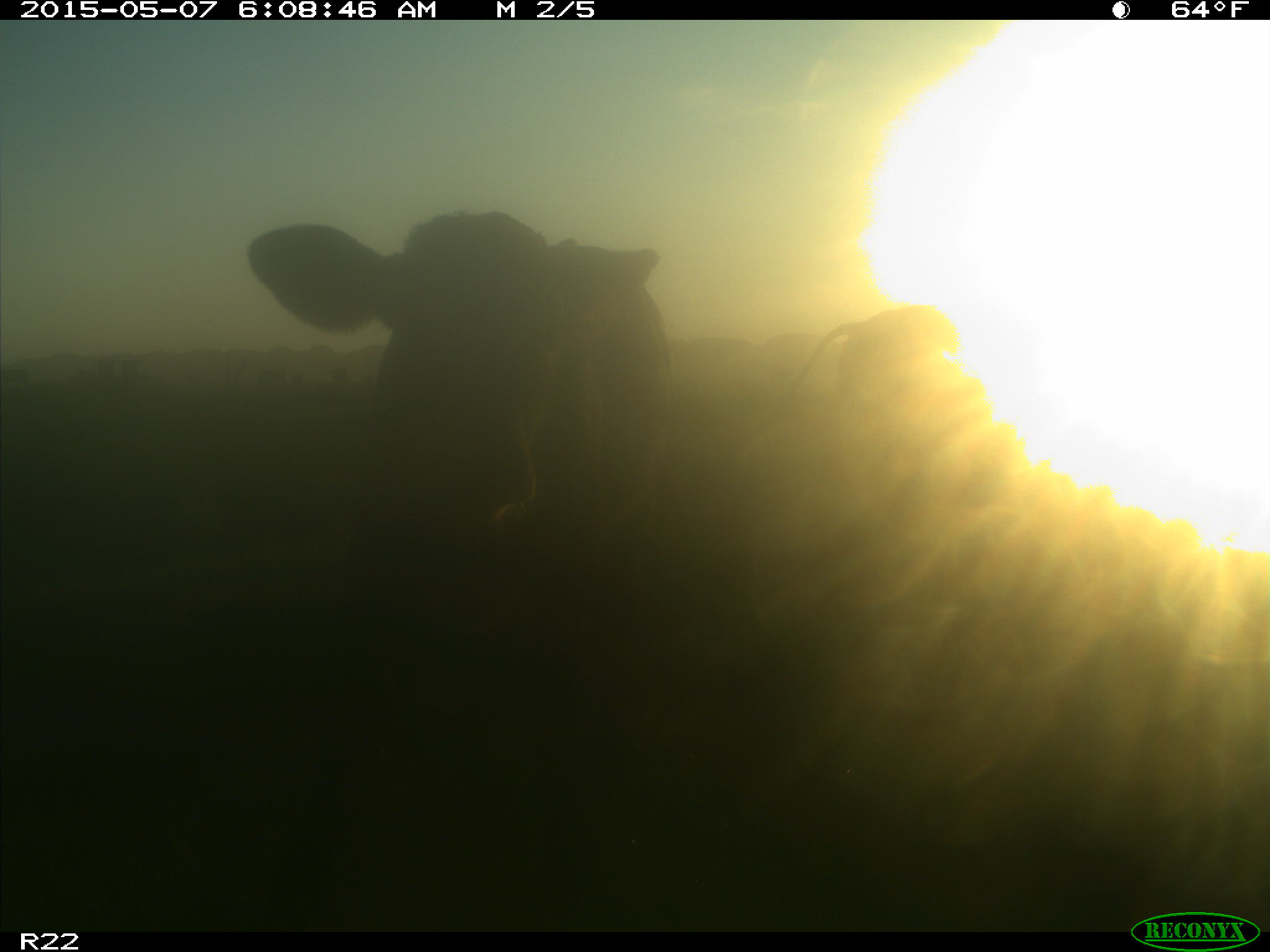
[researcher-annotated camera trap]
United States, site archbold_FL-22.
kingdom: Animalia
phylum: Chordata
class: Mammalia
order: Artiodactyla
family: Bovidae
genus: Bos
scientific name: Bos taurus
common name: domestic cow